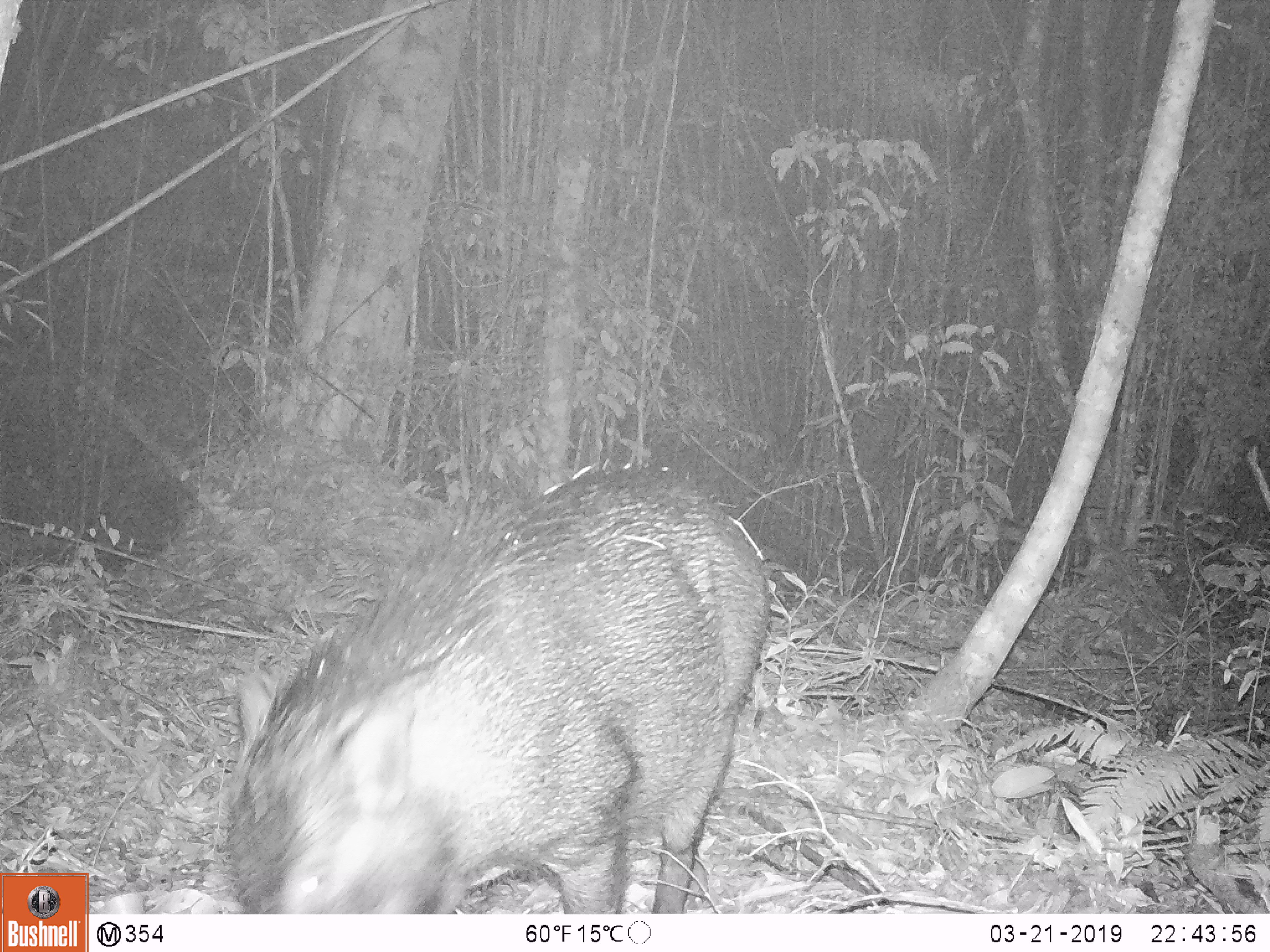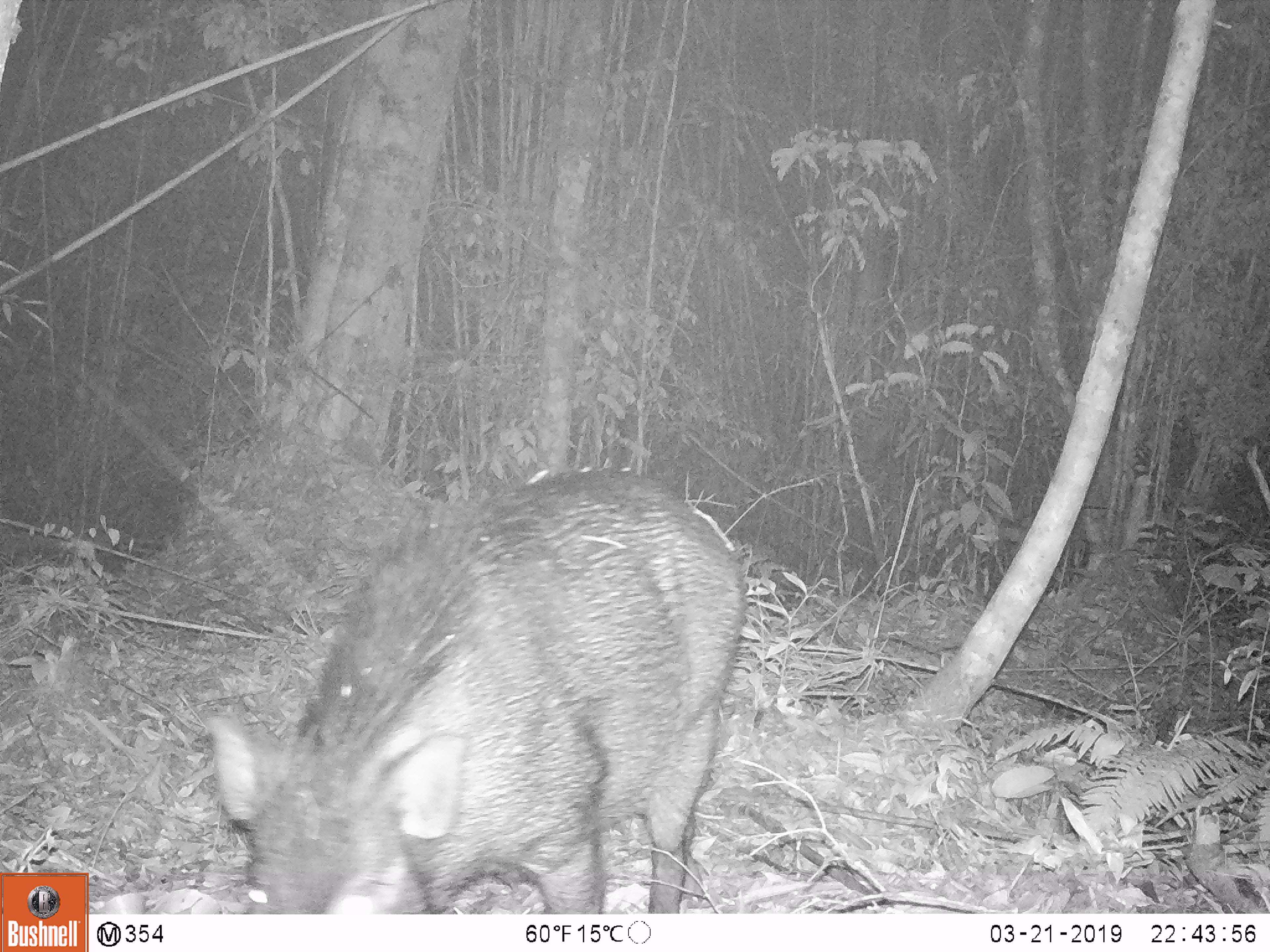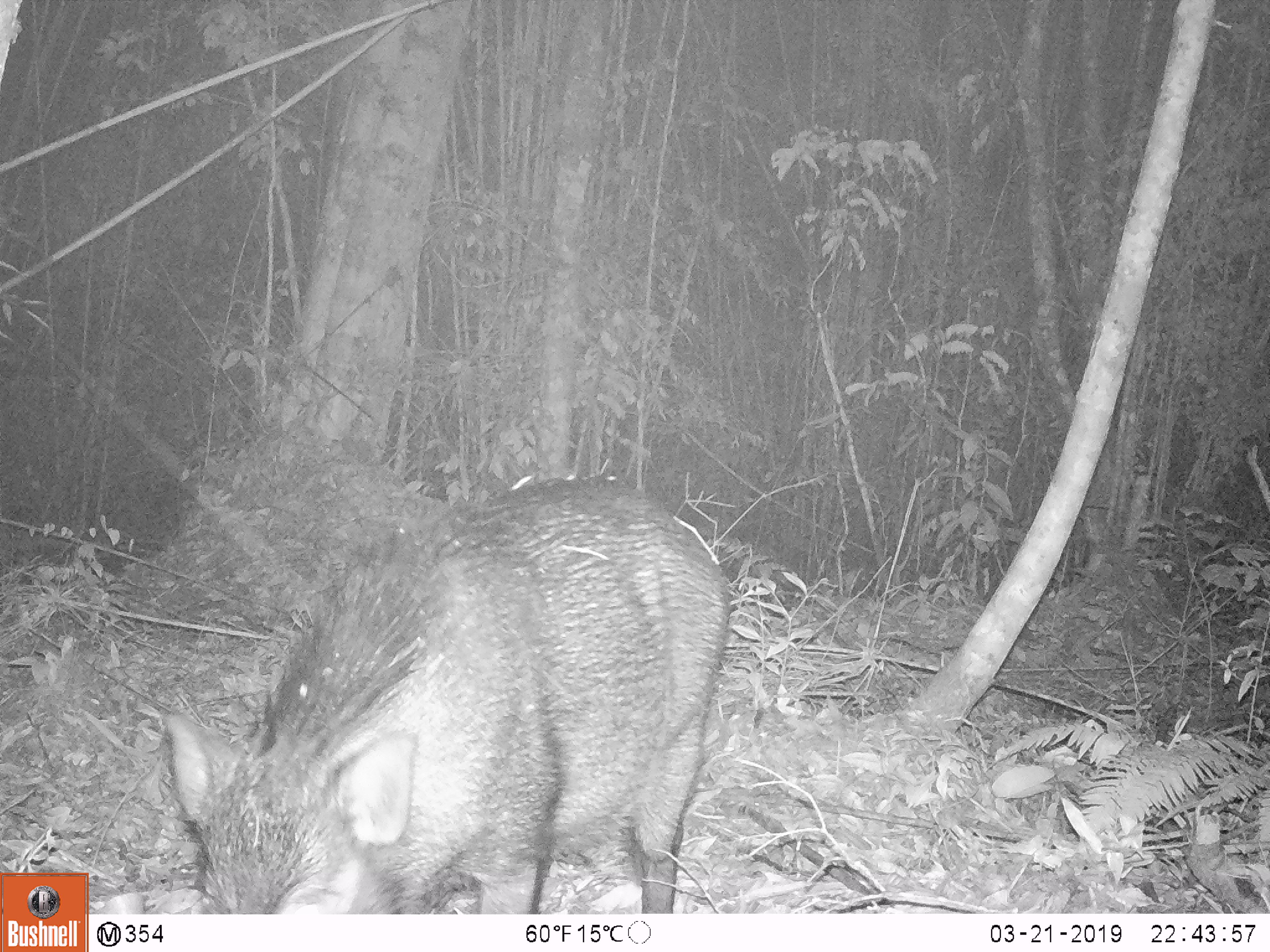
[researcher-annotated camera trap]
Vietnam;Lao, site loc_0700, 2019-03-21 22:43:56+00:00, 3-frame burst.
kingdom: Animalia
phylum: Chordata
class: Mammalia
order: Artiodactyla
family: Suidae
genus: Sus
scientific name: Sus scrofa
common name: eurasian wild pig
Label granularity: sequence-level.